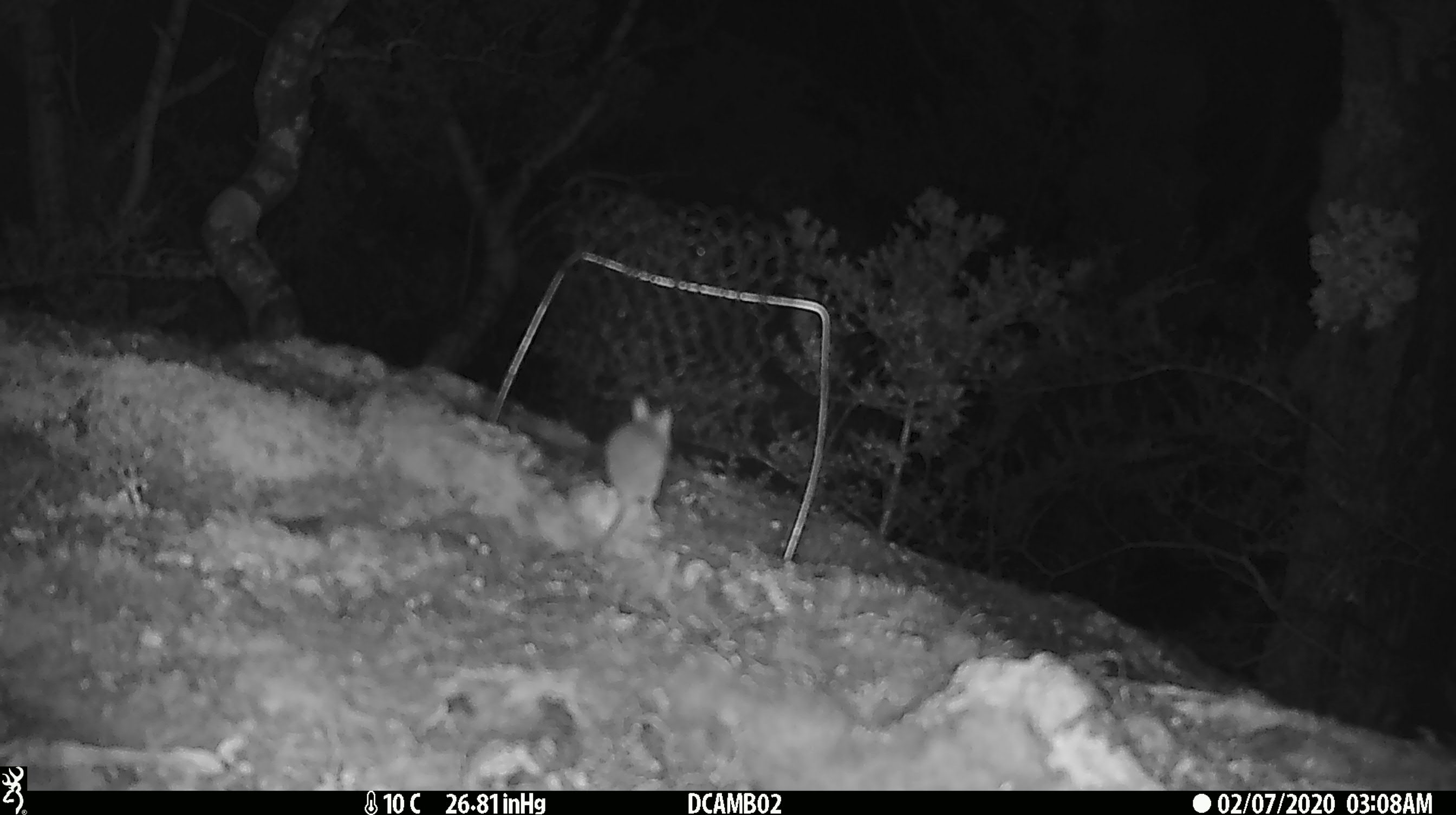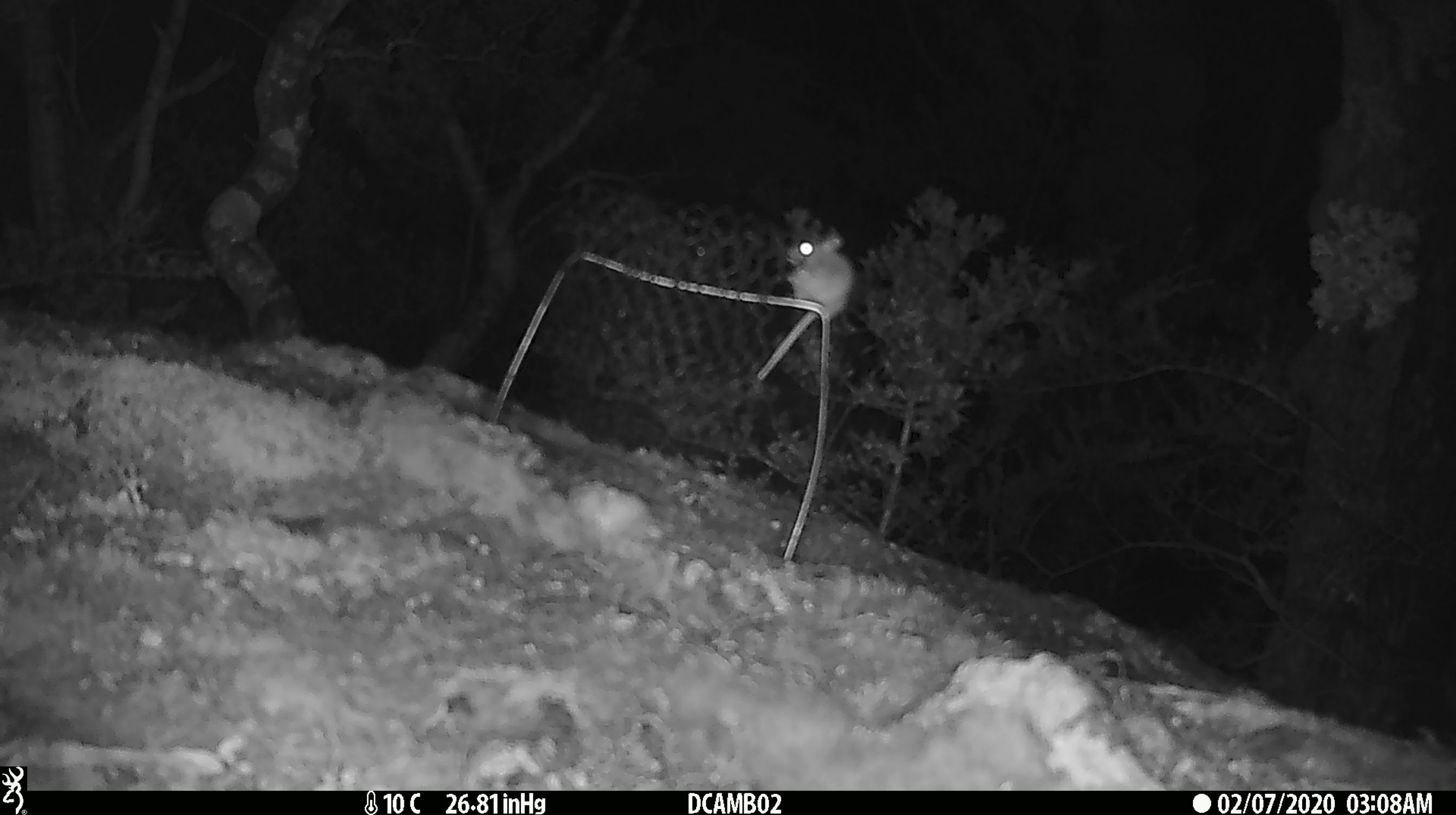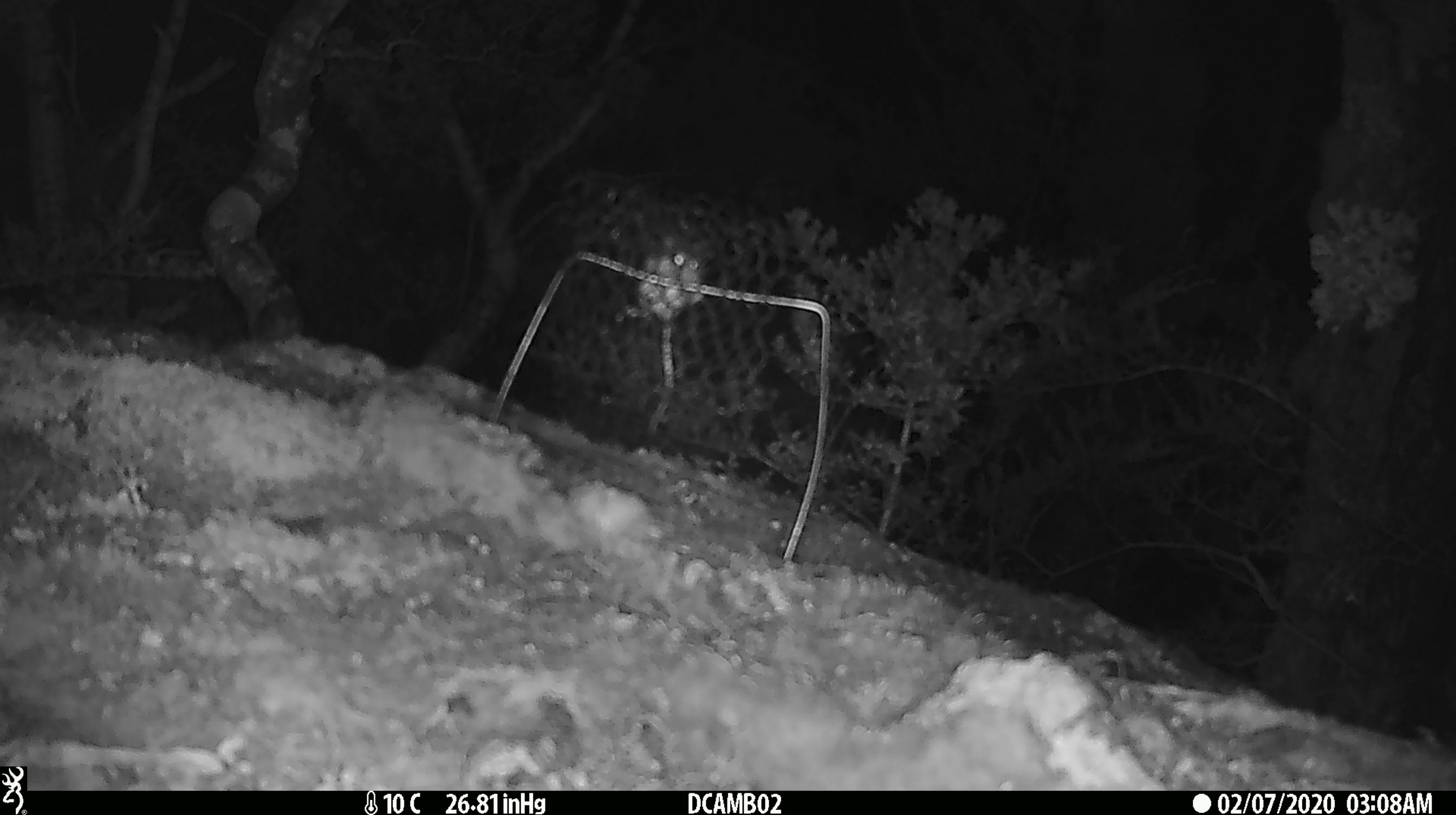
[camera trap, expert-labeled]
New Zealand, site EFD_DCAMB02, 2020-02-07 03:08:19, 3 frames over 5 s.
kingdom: Animalia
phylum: Chordata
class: Mammalia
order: Rodentia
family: Muridae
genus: Mus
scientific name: Mus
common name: mouse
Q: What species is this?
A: Mouse (Mus).